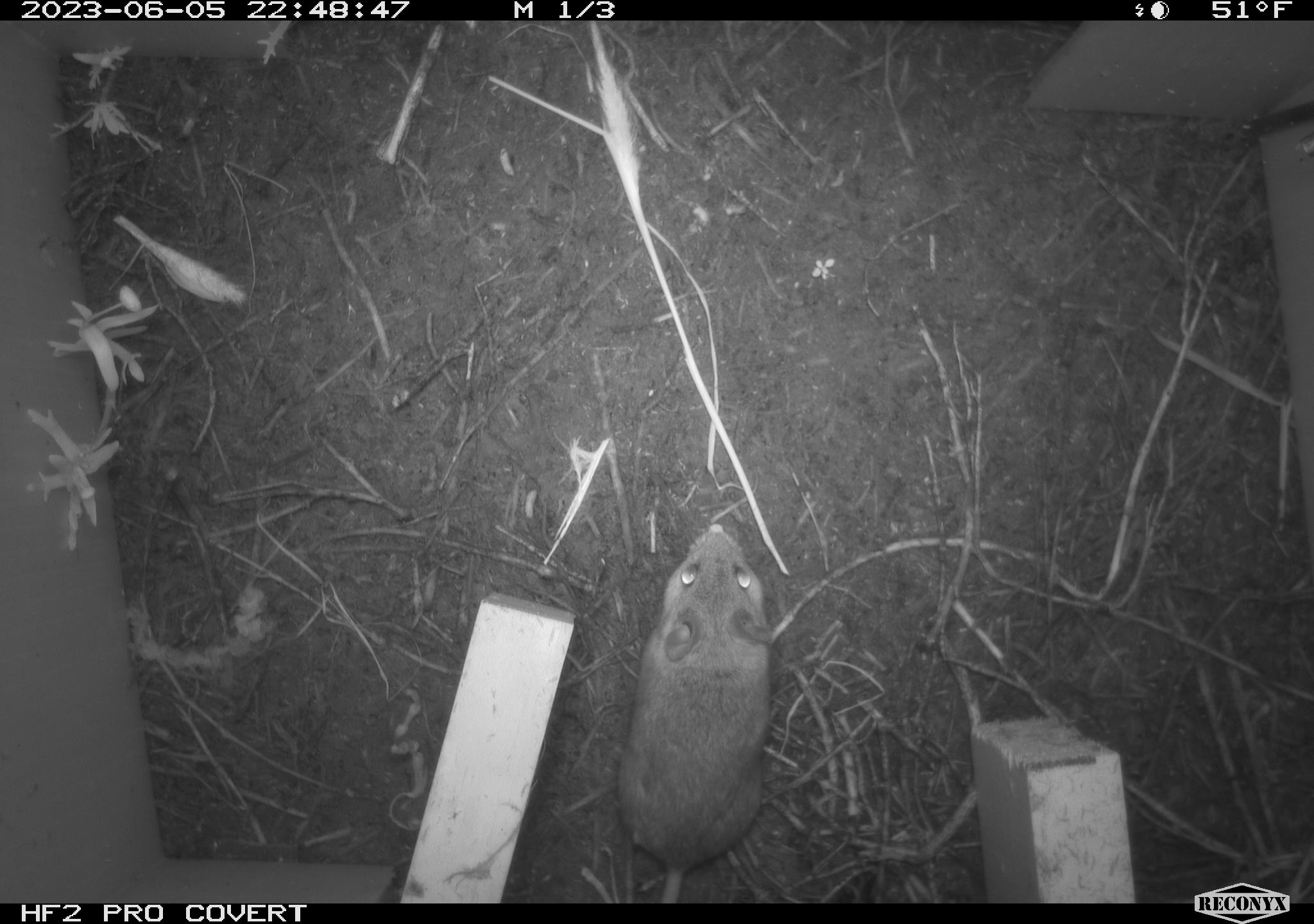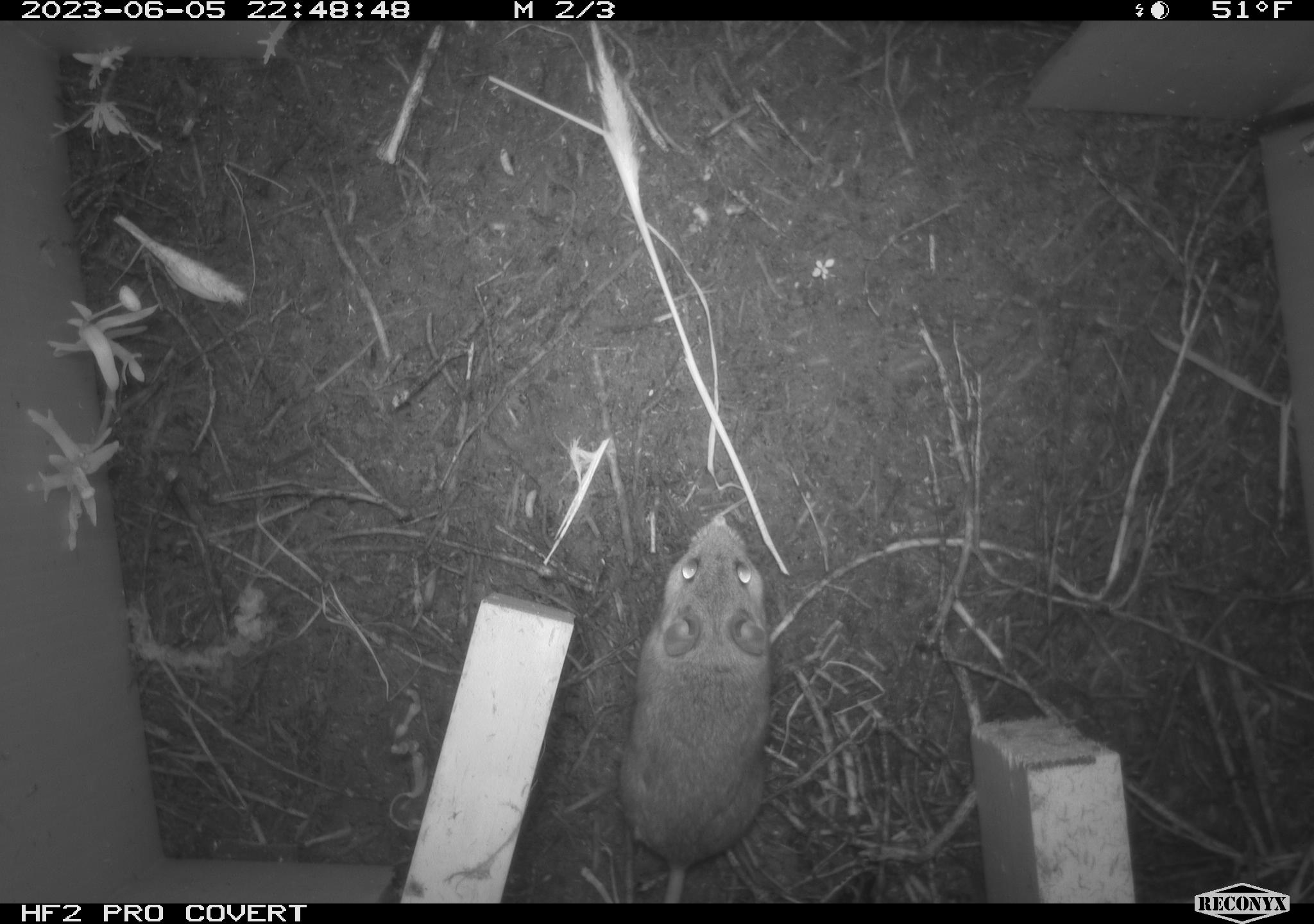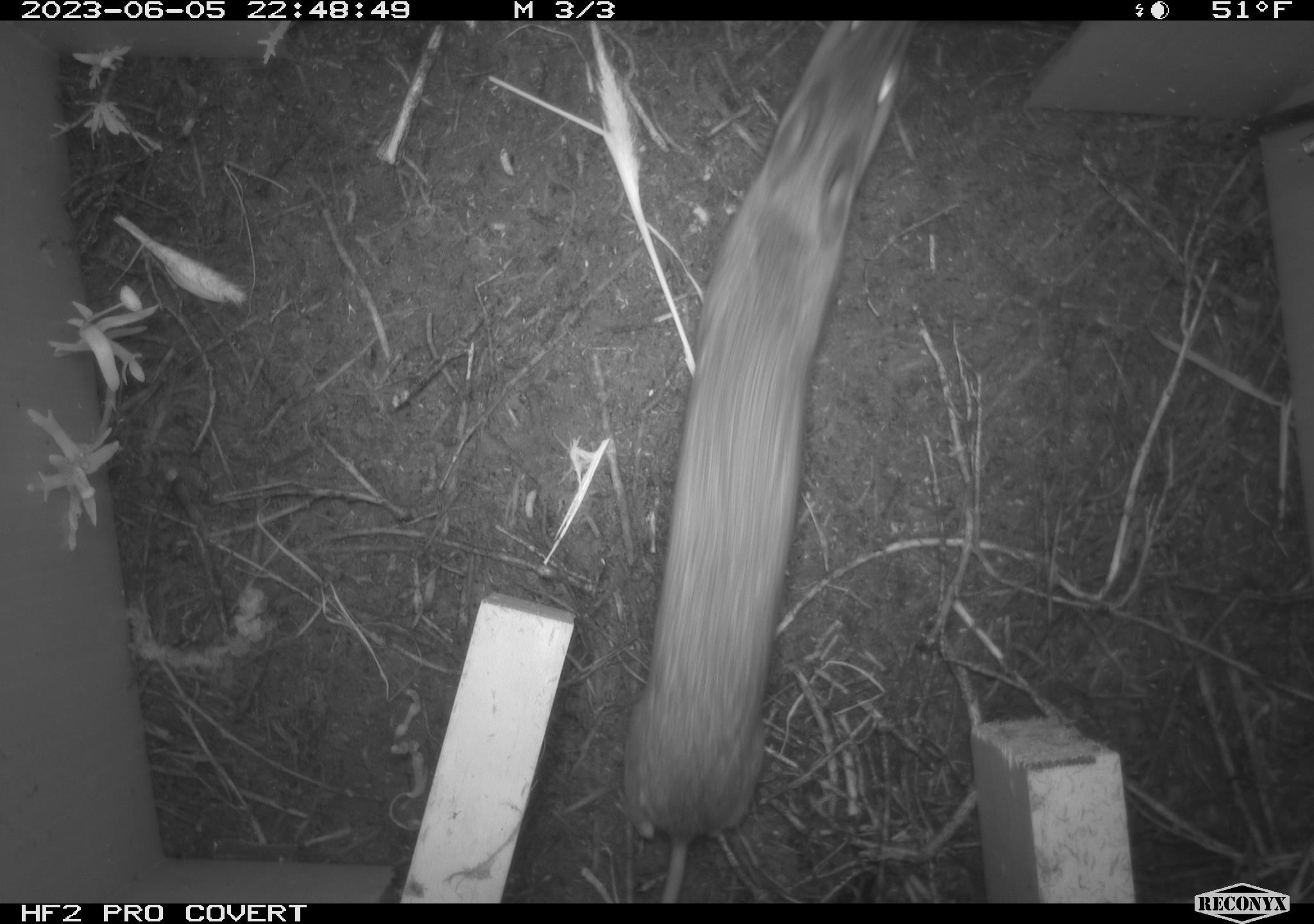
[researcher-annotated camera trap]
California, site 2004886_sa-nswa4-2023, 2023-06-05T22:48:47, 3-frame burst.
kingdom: Animalia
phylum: Chordata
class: Mammalia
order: Rodentia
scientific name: Rodentia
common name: mouse species